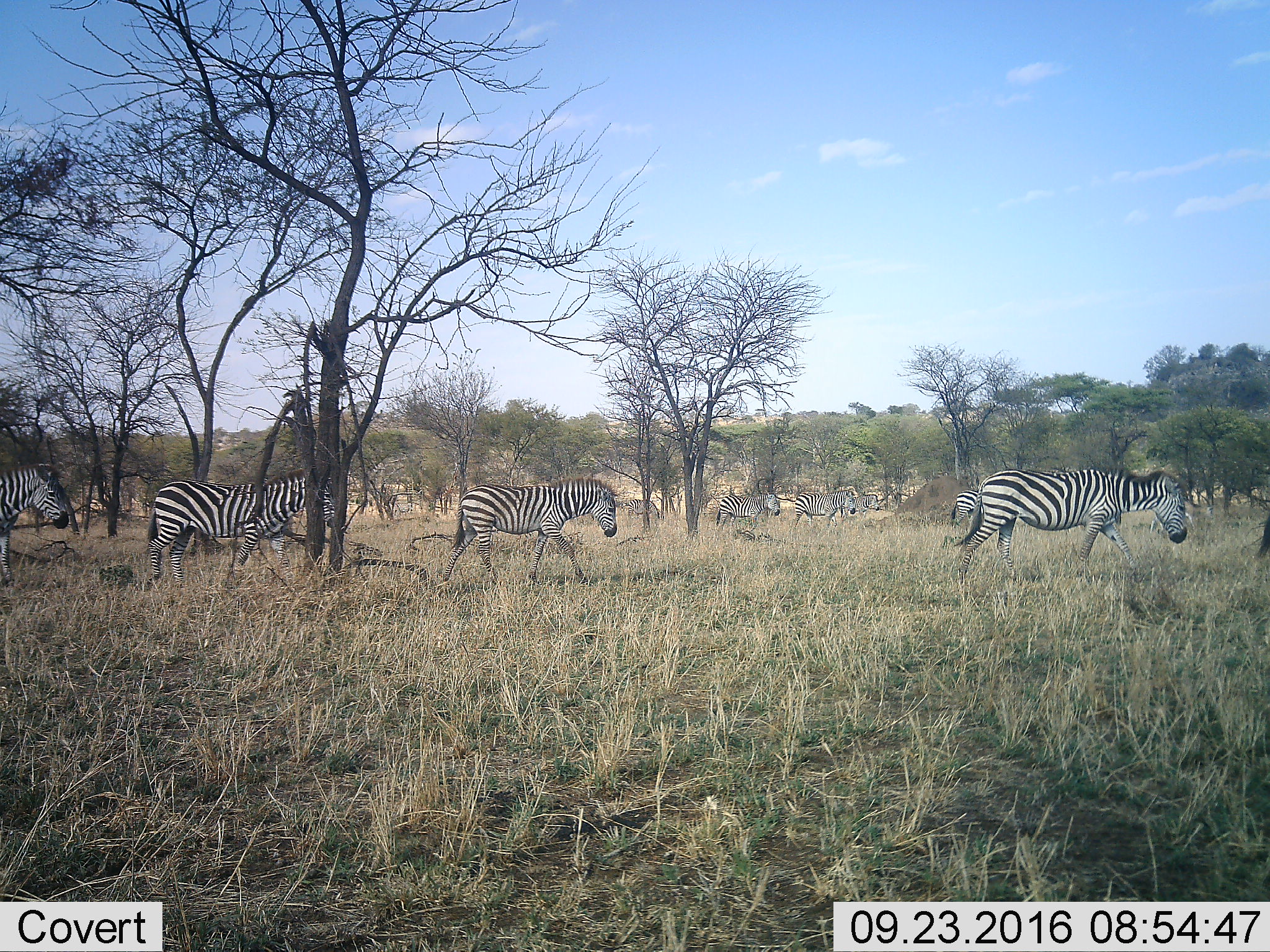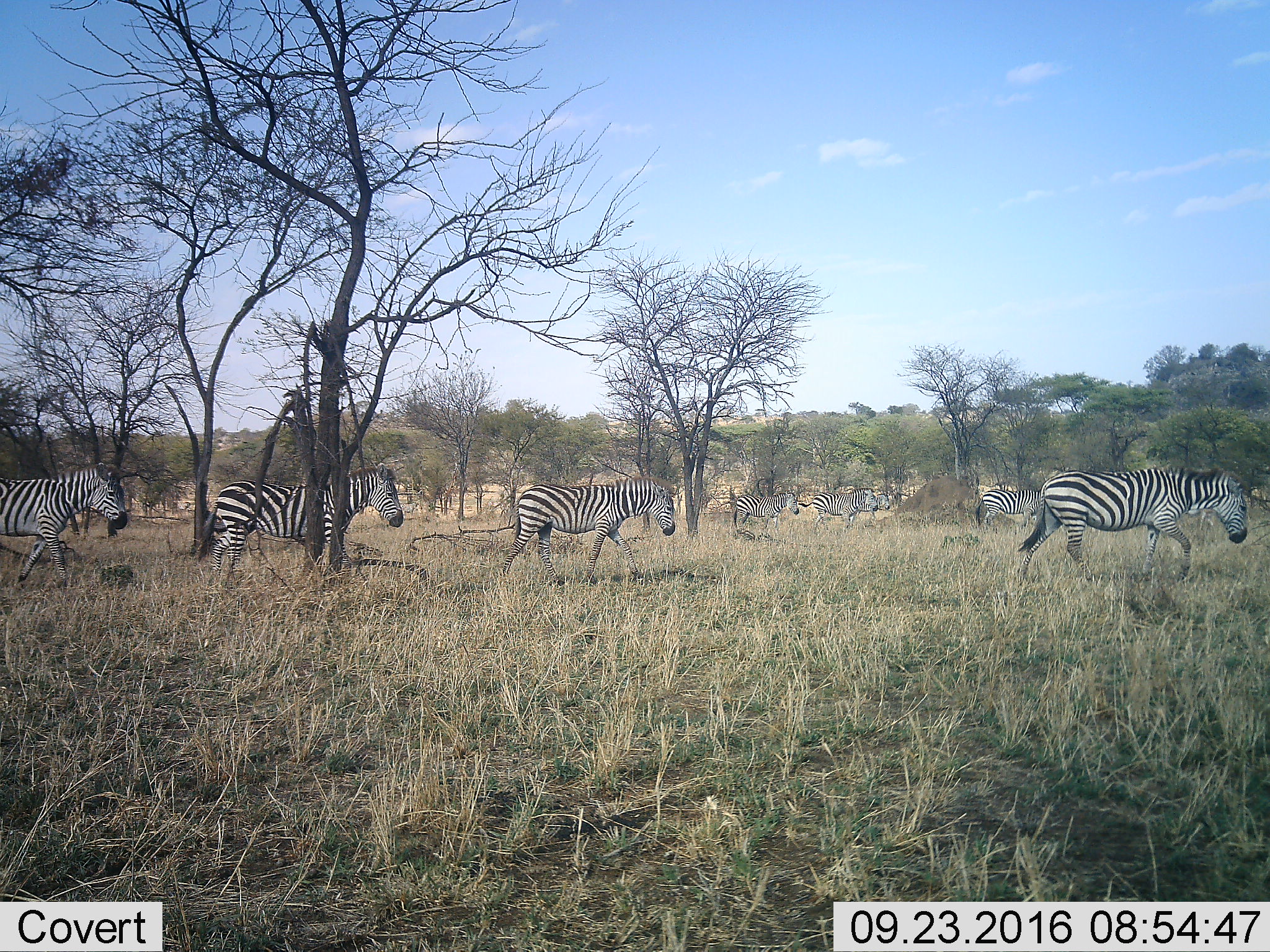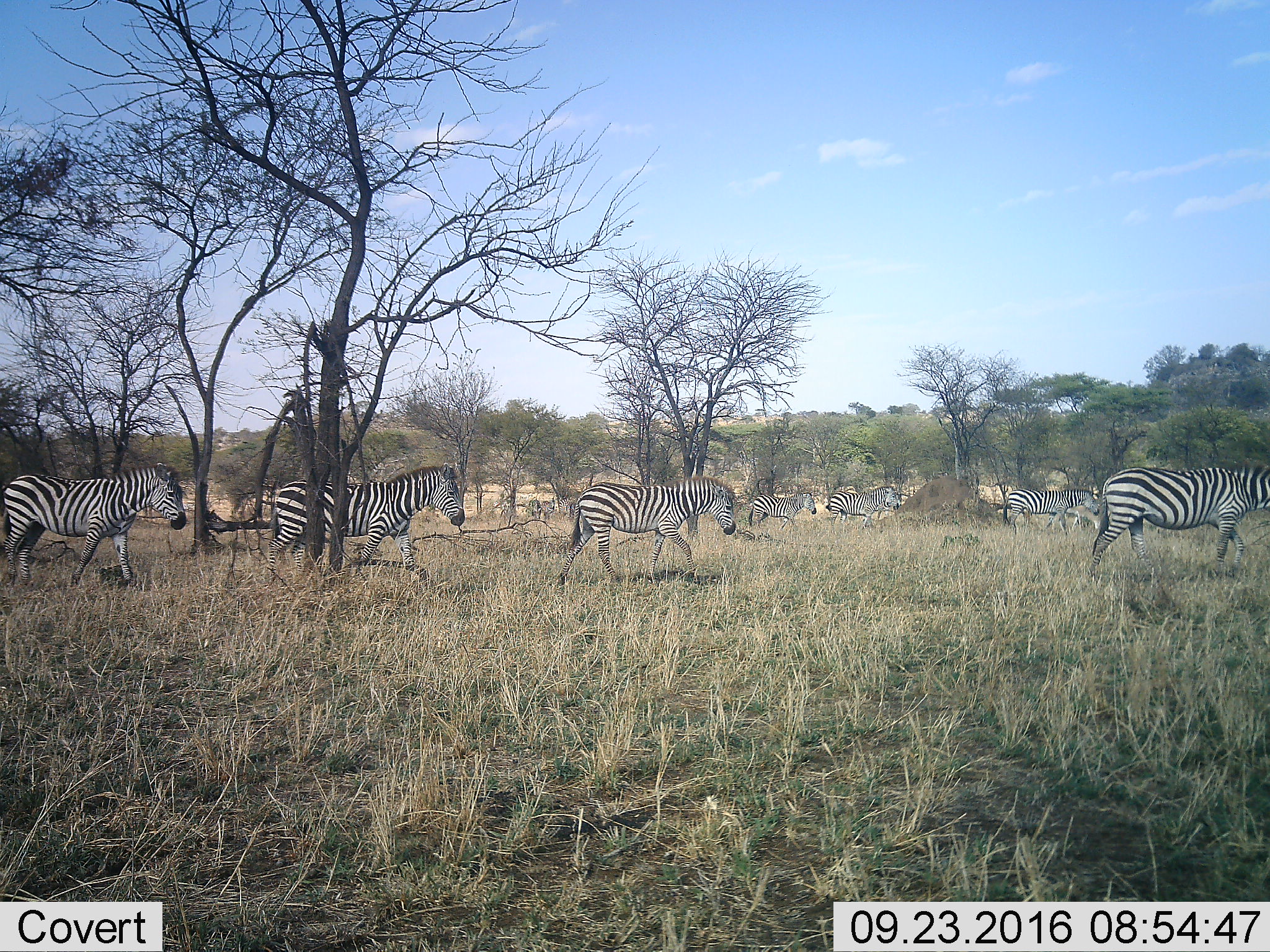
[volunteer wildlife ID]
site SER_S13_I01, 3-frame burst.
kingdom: Animalia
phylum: Chordata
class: Mammalia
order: Perissodactyla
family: Equidae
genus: Equus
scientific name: Equus quagga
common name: plains zebra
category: zebraplains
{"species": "zebraplains (plains zebra) (Equus quagga)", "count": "8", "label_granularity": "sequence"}